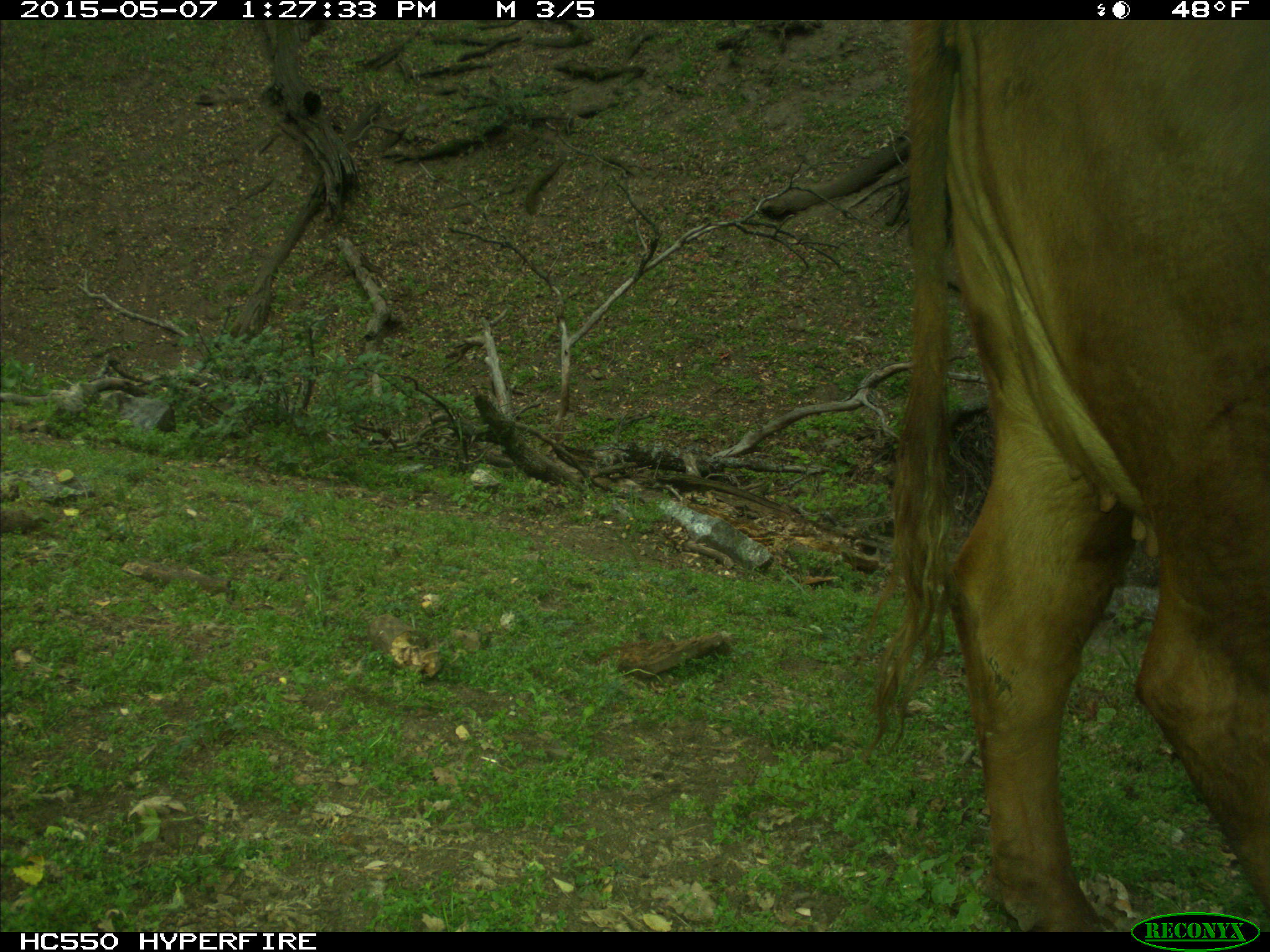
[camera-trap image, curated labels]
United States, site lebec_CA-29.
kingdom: Animalia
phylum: Chordata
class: Mammalia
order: Artiodactyla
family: Bovidae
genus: Bos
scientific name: Bos taurus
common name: domestic cow